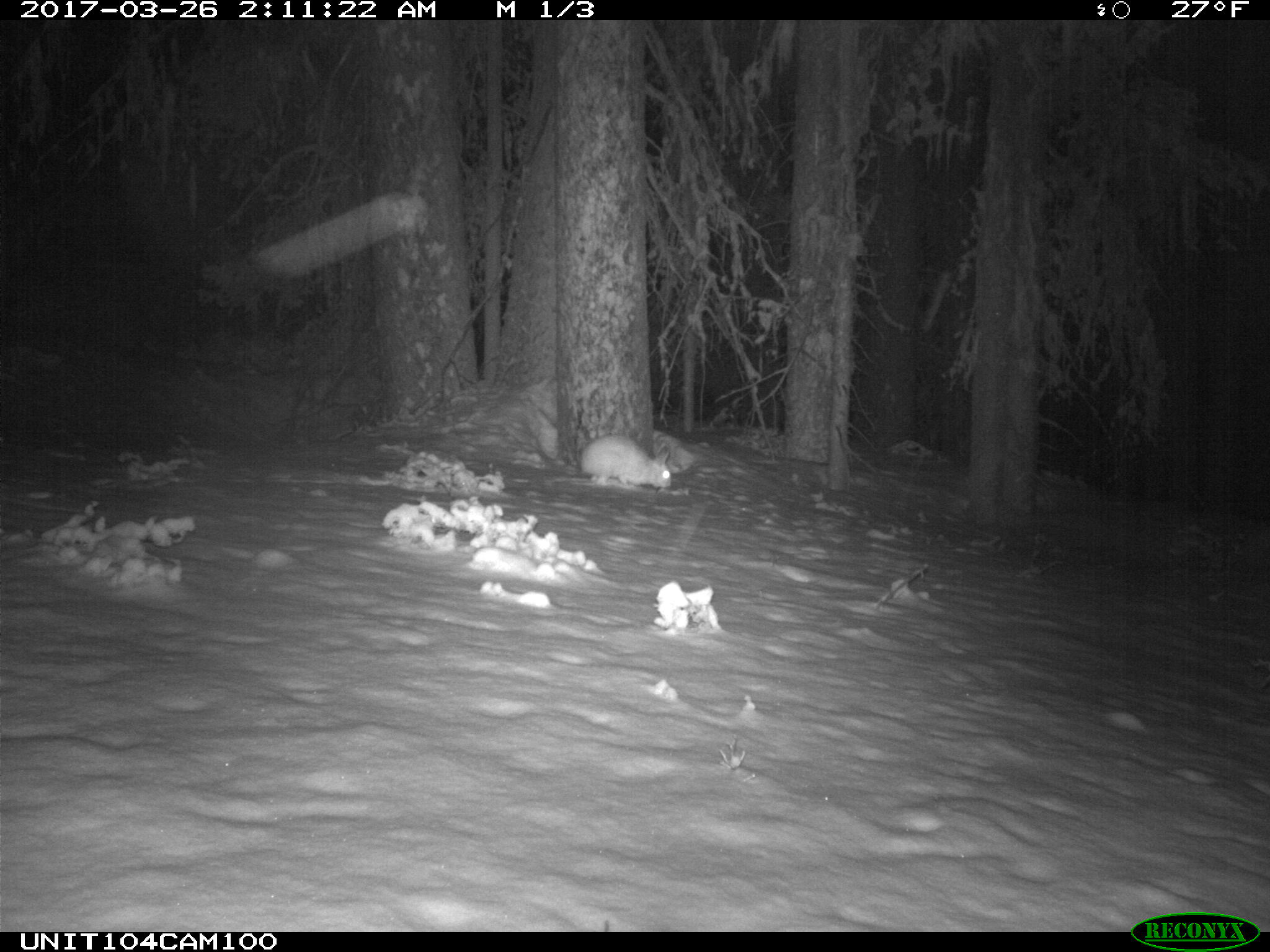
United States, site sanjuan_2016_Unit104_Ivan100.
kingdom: Animalia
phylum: Chordata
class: Mammalia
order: Lagomorpha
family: Leporidae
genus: Lepus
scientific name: Lepus americanus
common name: snowshoe hare